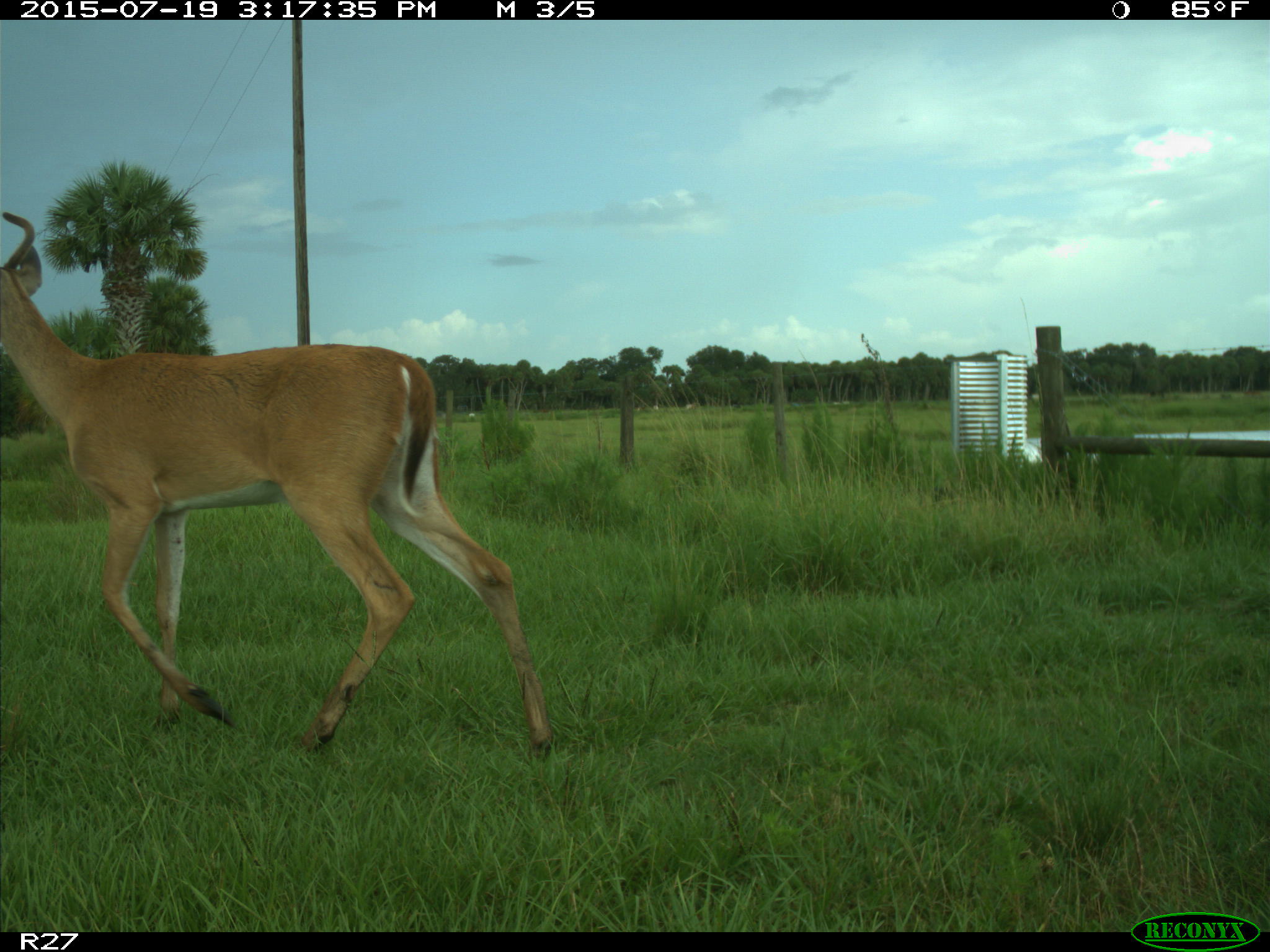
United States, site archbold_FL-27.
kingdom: Animalia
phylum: Chordata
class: Mammalia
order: Artiodactyla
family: Cervidae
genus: Odocoileus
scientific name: Odocoileus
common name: deer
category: unidentified deer